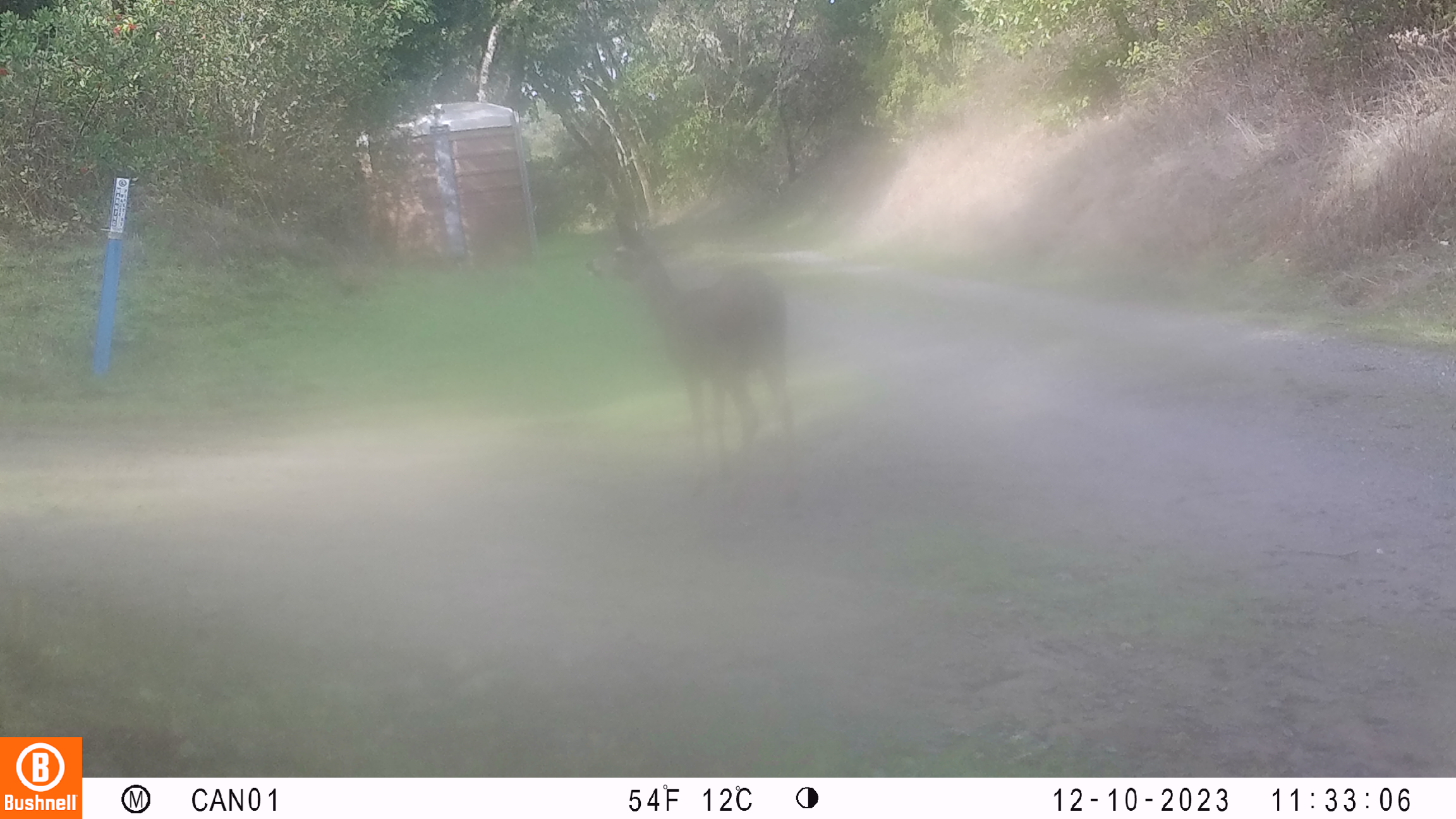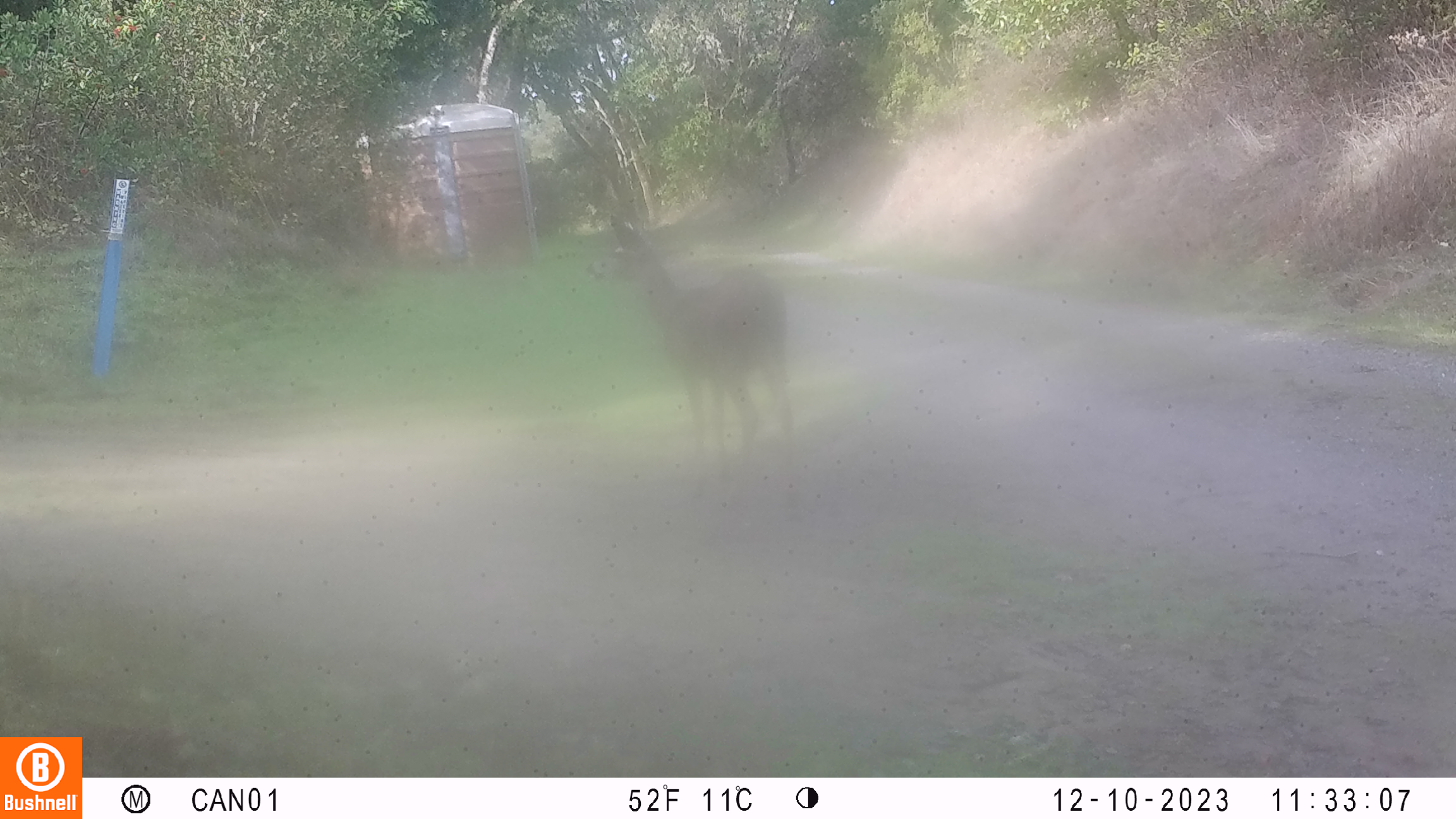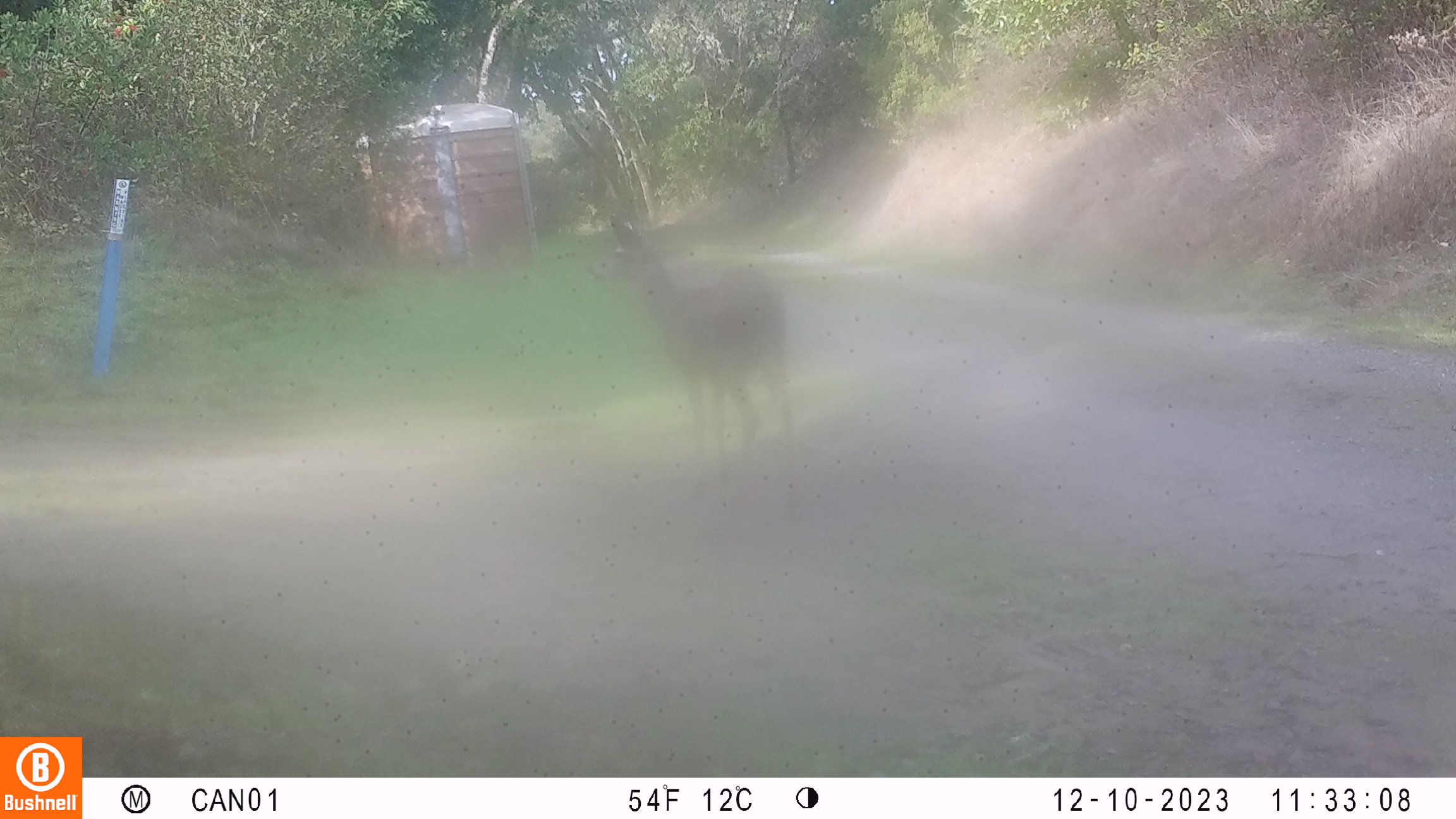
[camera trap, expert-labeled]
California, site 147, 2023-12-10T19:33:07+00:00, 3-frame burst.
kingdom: Animalia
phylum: Chordata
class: Mammalia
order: Artiodactyla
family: Cervidae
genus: Odocoileus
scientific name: Odocoileus hemionus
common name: mule deer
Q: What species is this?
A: Mule deer (Odocoileus hemionus).